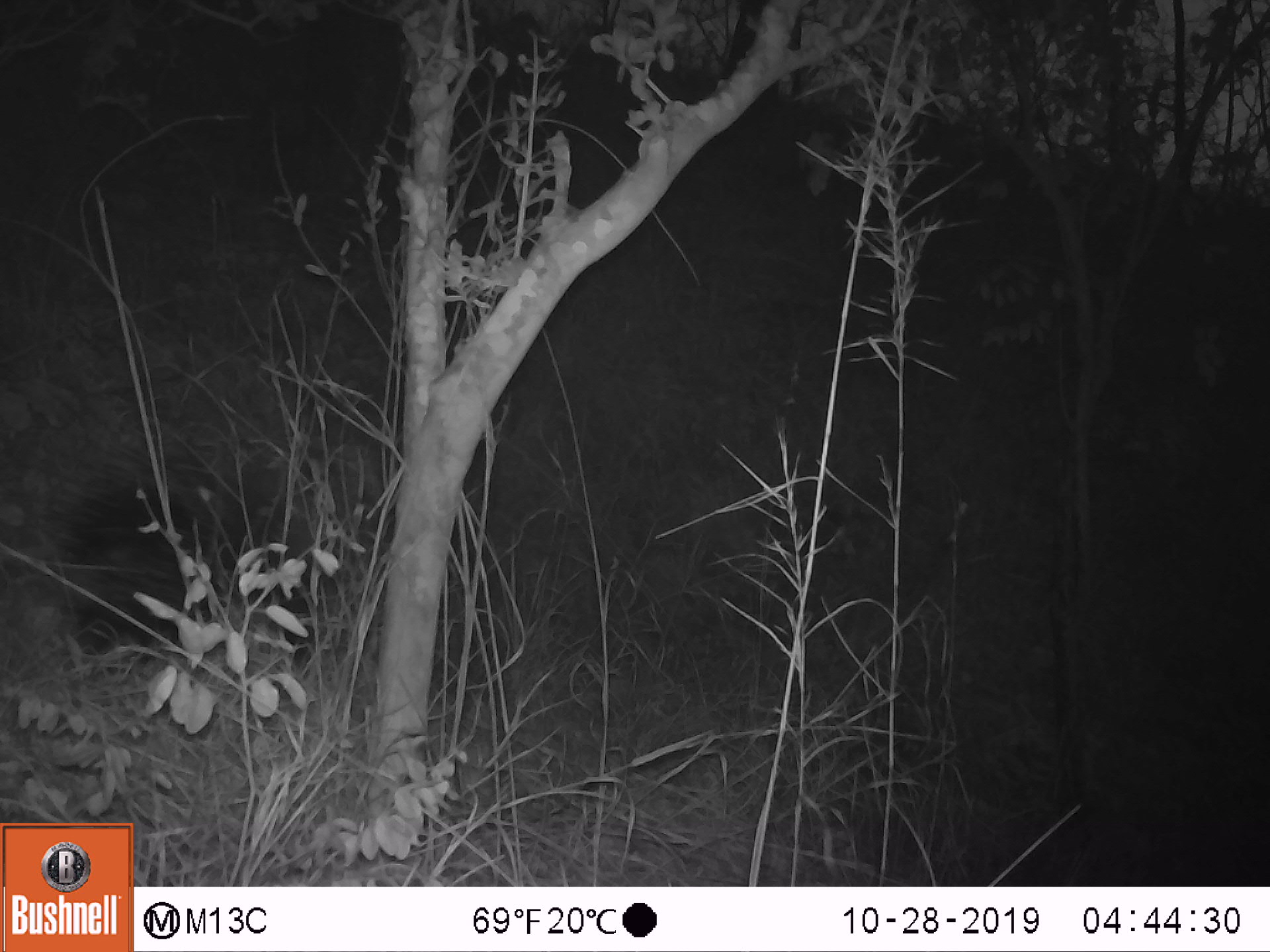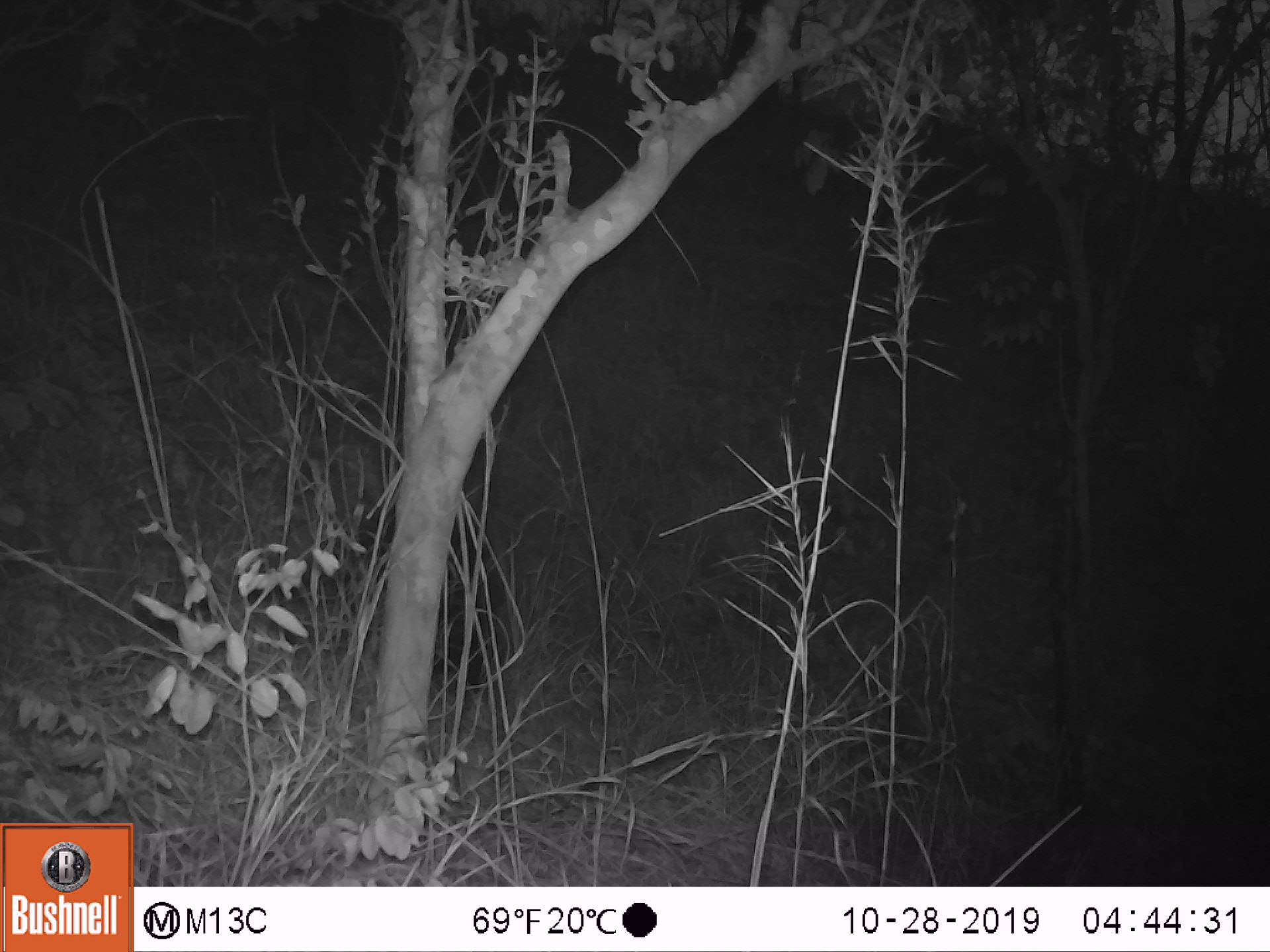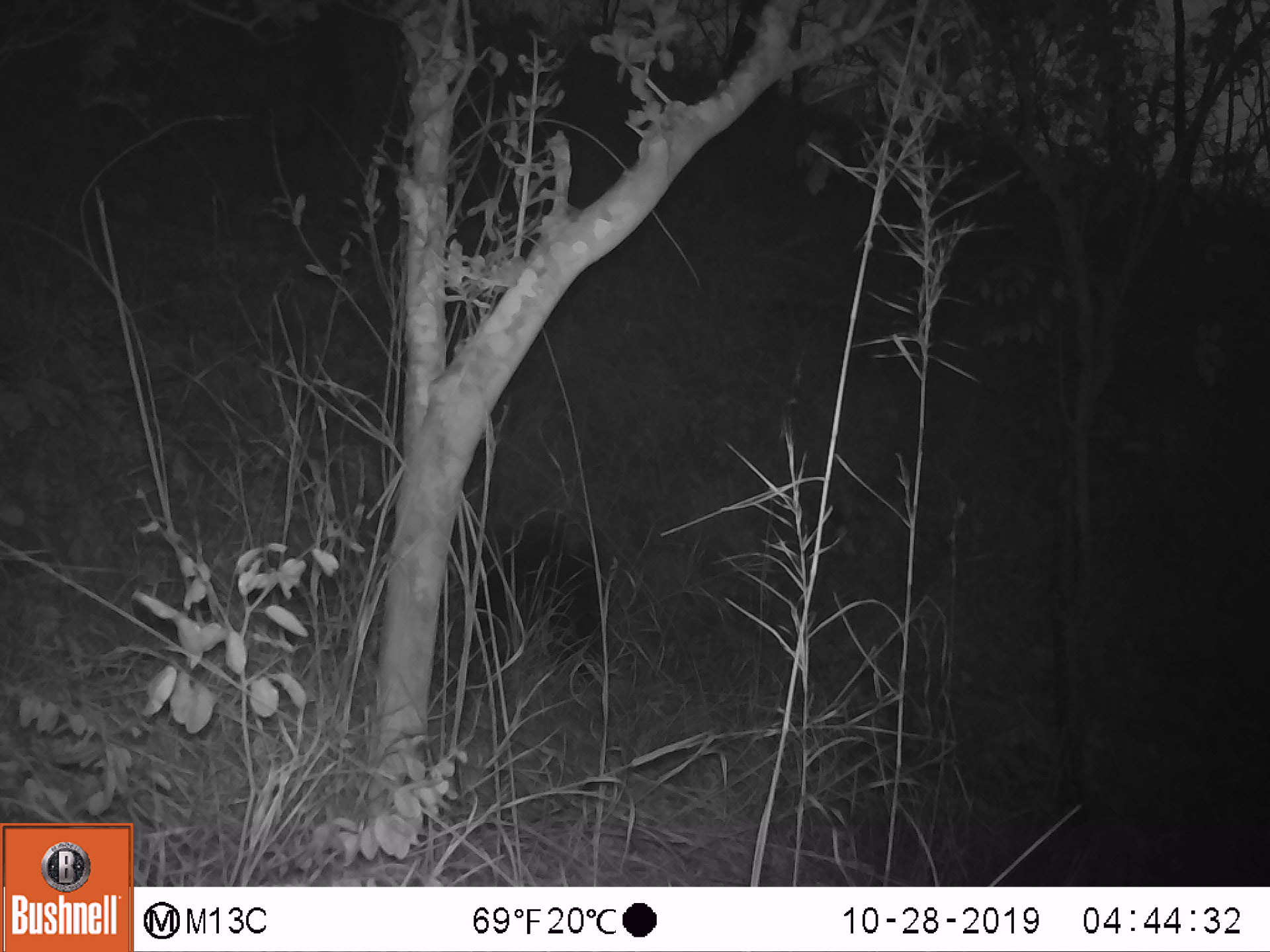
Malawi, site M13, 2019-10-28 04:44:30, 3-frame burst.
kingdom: Animalia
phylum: Chordata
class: Mammalia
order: Rodentia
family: Hystricidae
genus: Hystrix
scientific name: Hystrix africaeaustralis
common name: cape porcupine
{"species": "cape porcupine (Hystrix africaeaustralis)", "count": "1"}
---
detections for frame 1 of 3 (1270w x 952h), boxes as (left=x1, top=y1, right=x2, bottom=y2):
cape porcupine: (left=56, top=409, right=334, bottom=661)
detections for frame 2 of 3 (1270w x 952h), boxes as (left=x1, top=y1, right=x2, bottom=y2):
cape porcupine: (left=345, top=483, right=501, bottom=698)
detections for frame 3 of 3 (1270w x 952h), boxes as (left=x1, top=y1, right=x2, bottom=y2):
cape porcupine: (left=462, top=480, right=619, bottom=651)